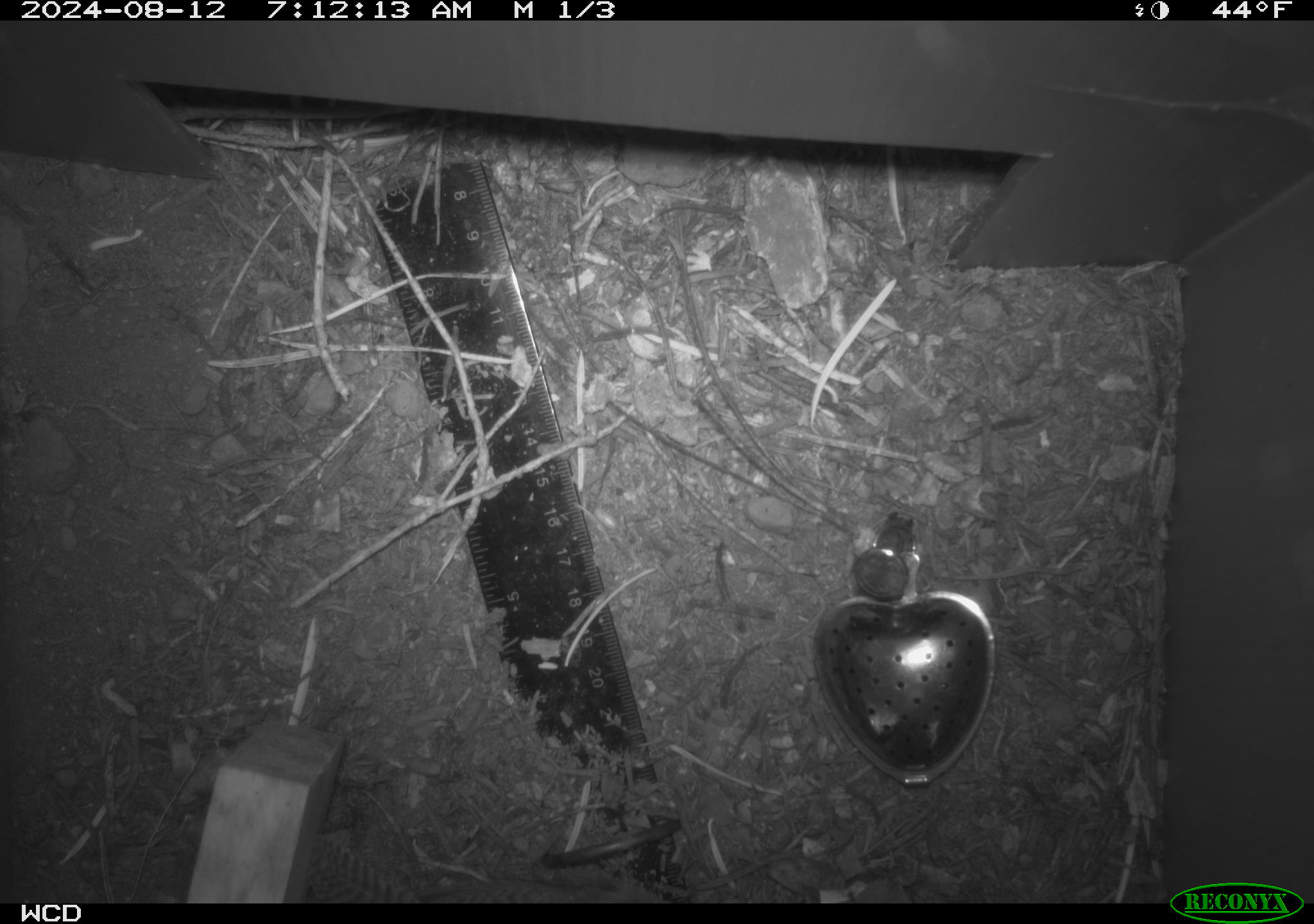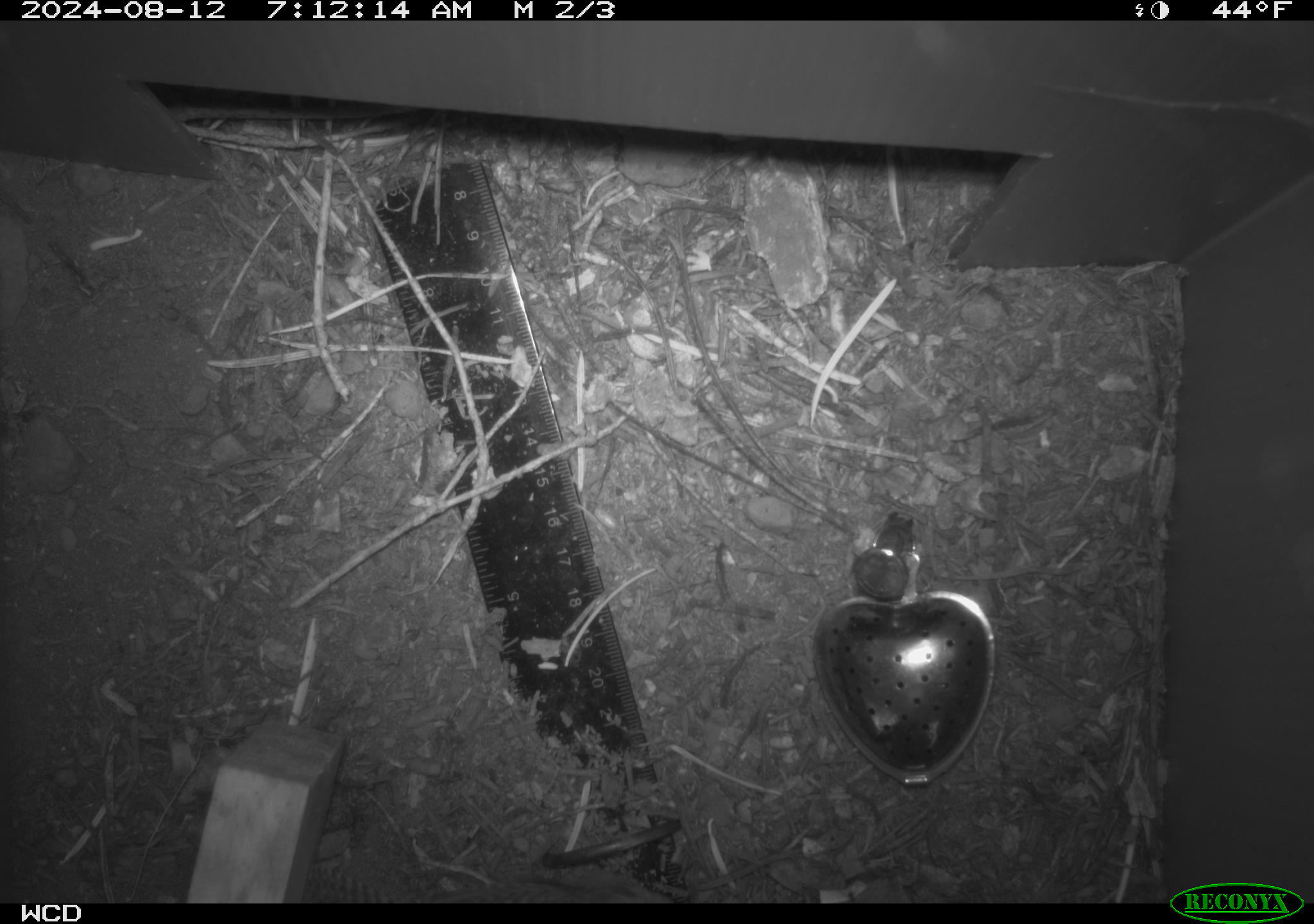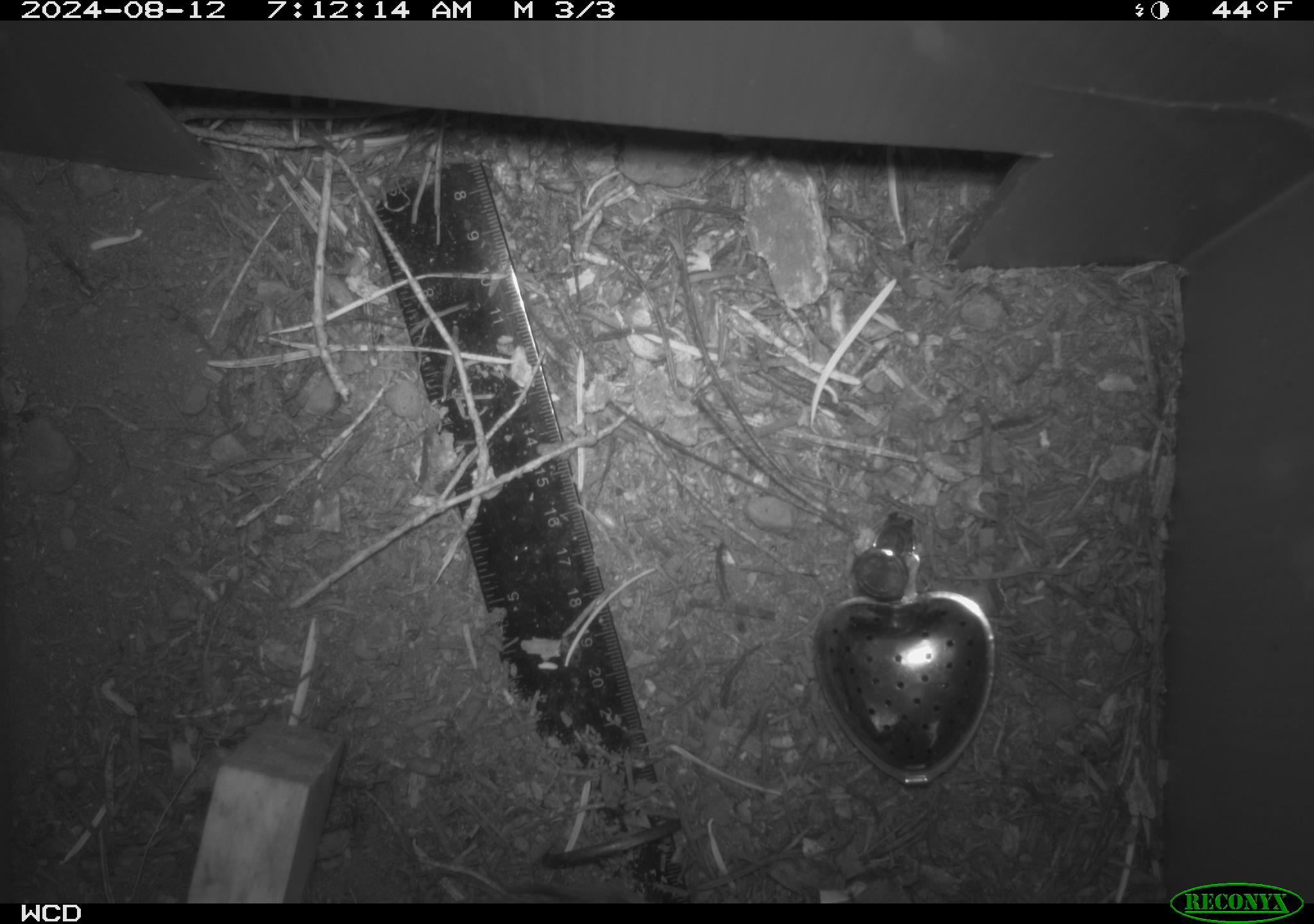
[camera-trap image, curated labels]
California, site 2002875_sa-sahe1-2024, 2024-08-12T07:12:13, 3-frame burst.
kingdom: Animalia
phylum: Chordata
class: Aves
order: Passeriformes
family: Troglodytidae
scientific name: Troglodytidae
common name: wren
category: troglodytidae family